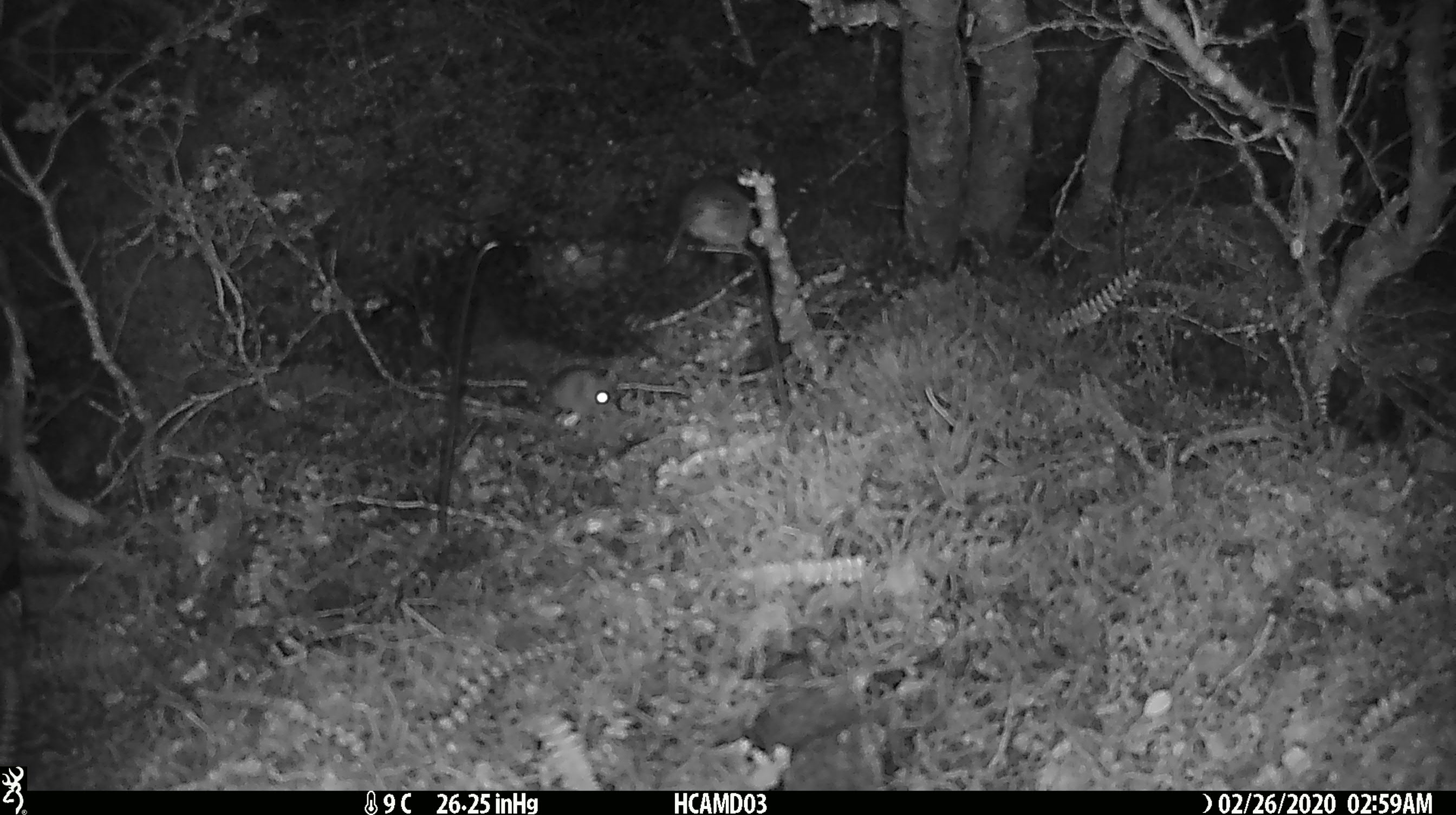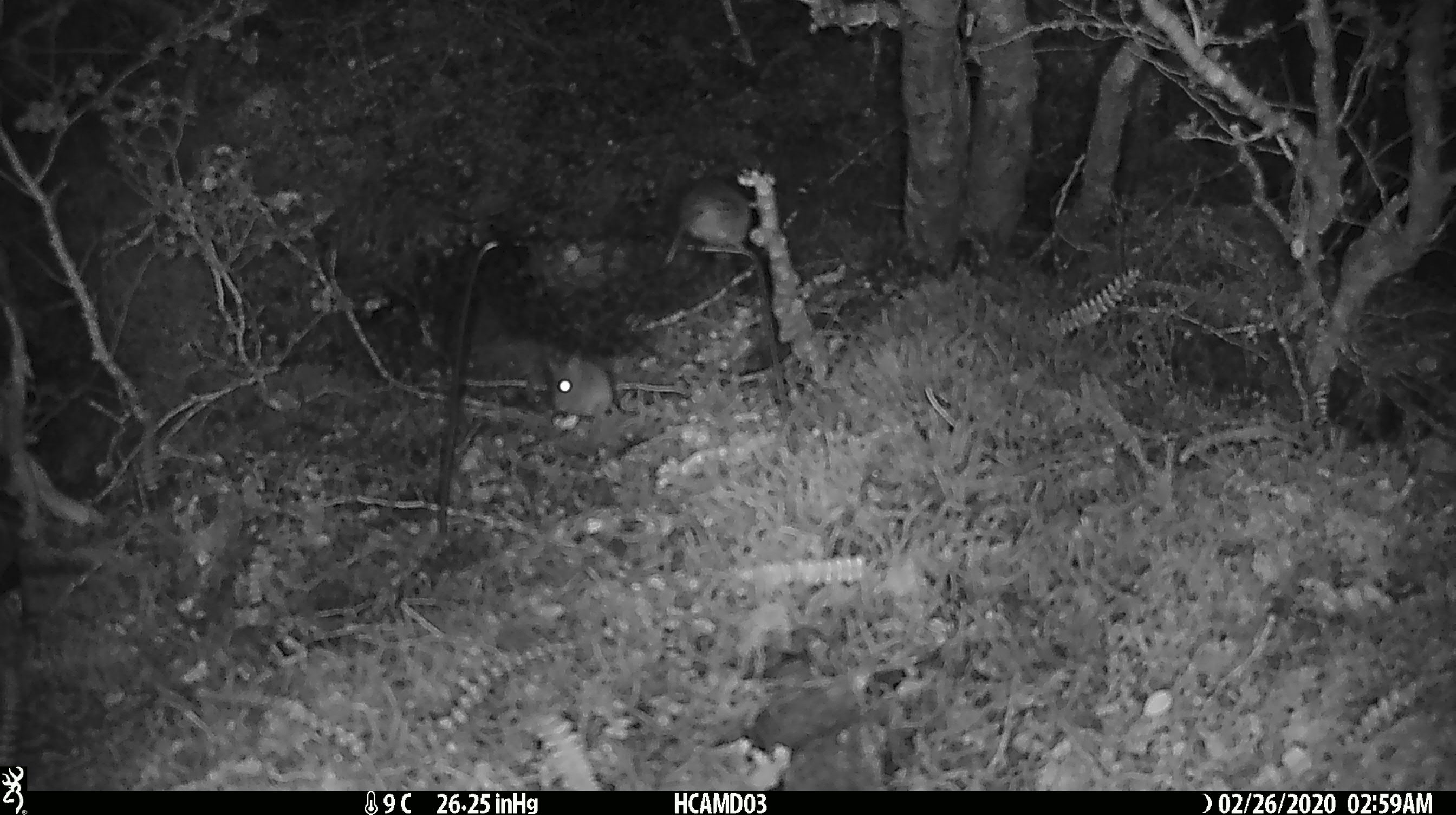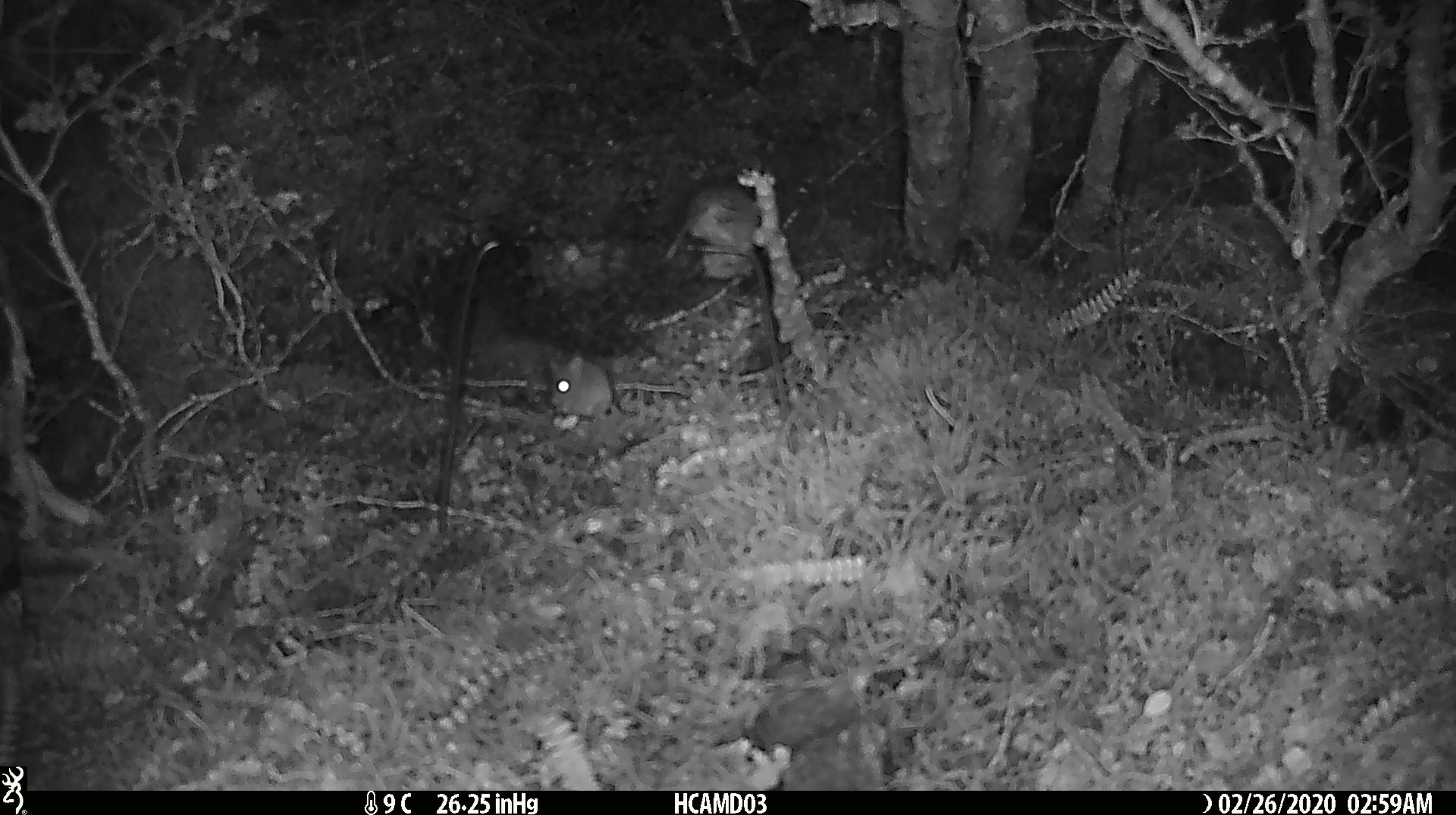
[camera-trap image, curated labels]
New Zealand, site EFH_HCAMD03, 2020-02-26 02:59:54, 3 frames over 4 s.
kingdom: Animalia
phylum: Chordata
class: Mammalia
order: Rodentia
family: Muridae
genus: Mus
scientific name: Mus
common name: mouse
Mouse (Mus).